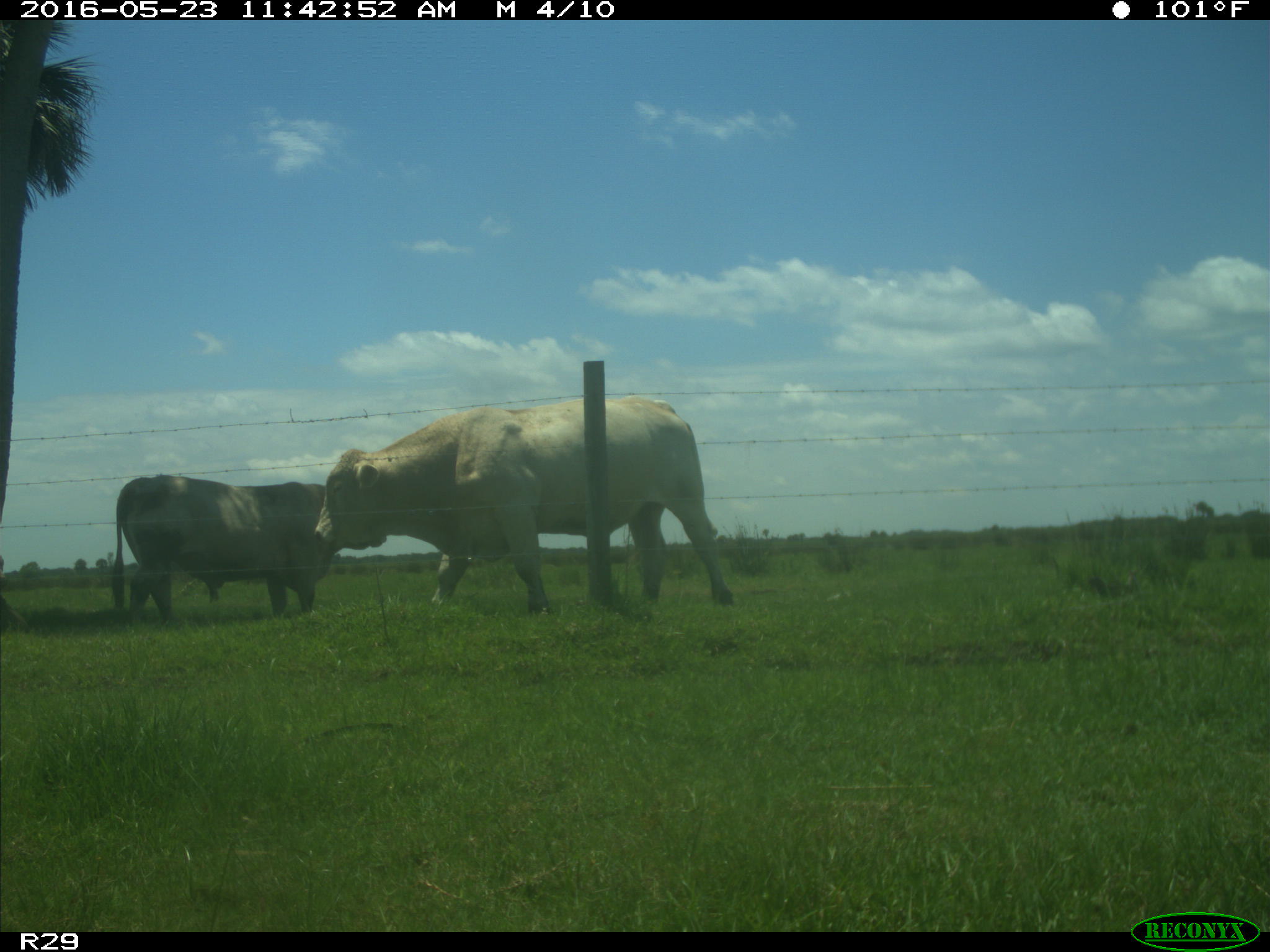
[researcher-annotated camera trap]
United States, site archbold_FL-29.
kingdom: Animalia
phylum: Chordata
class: Mammalia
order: Artiodactyla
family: Bovidae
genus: Bos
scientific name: Bos taurus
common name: domestic cow